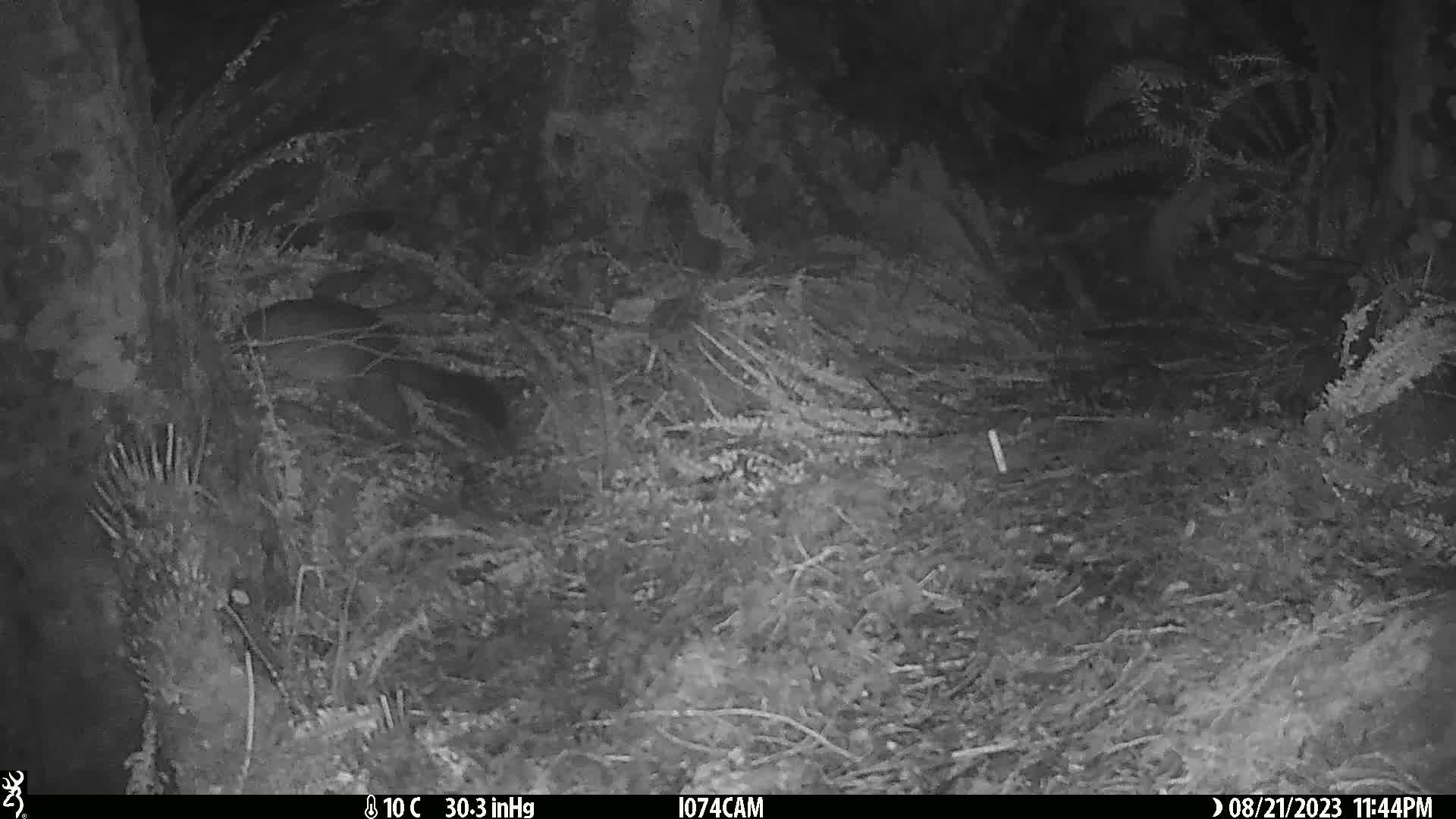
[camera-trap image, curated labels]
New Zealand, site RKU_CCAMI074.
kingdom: Animalia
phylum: Chordata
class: Mammalia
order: Diprotodontia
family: Phalangeridae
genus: Trichosurus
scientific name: Trichosurus vulpecula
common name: common brushtail possum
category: possum